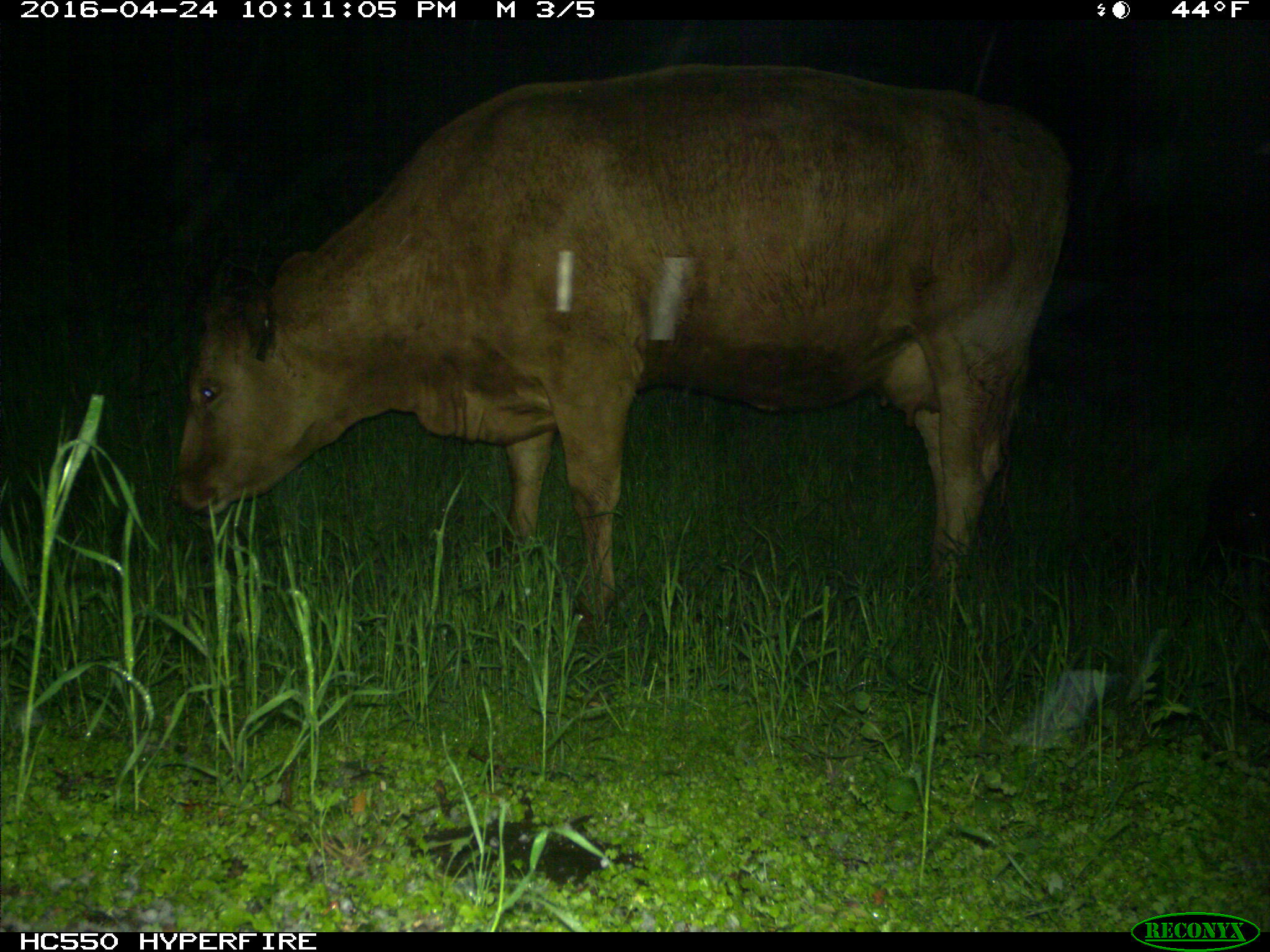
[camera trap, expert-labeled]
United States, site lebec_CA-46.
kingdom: Animalia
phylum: Chordata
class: Mammalia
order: Artiodactyla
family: Bovidae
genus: Bos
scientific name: Bos taurus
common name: domestic cow